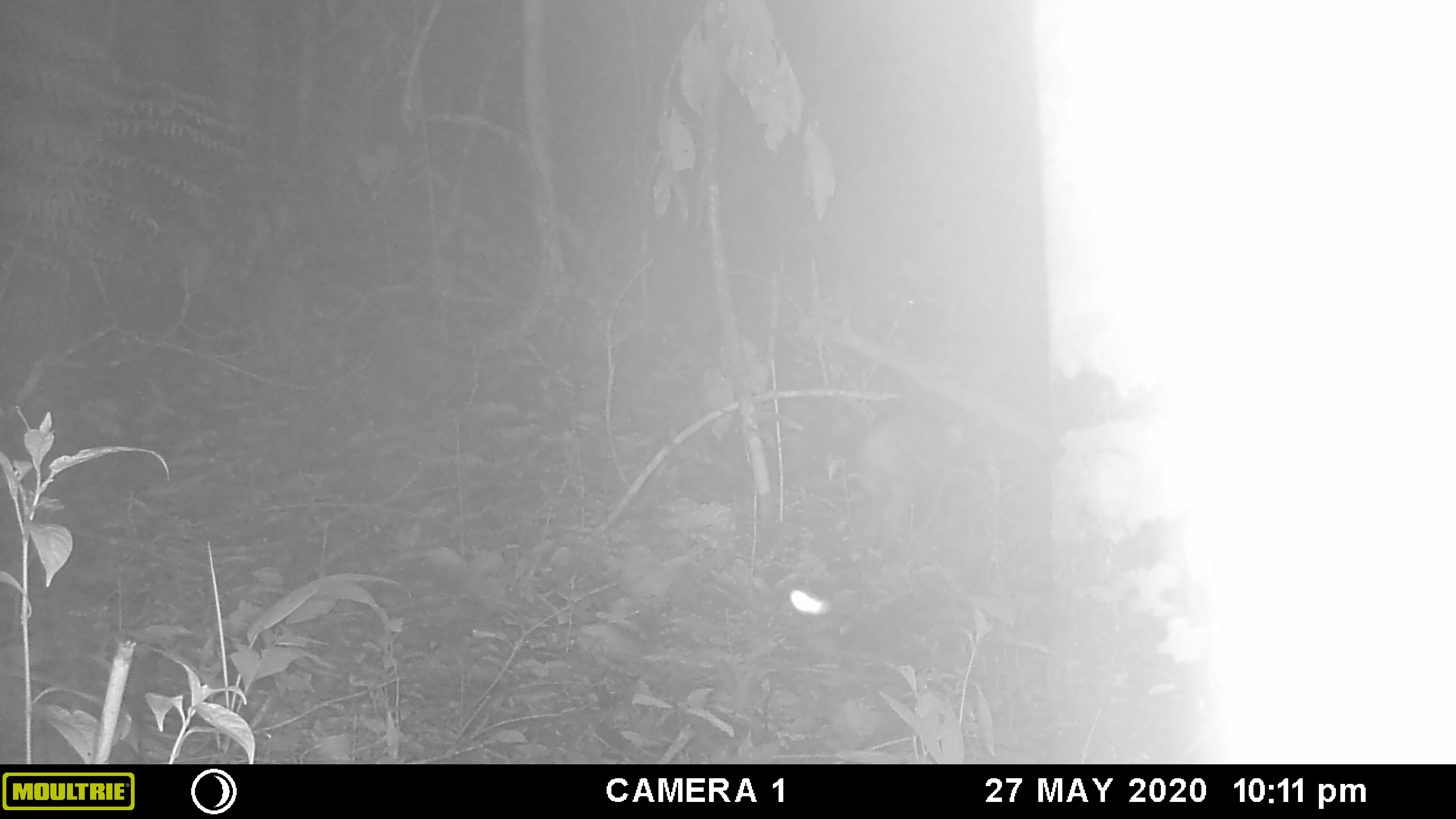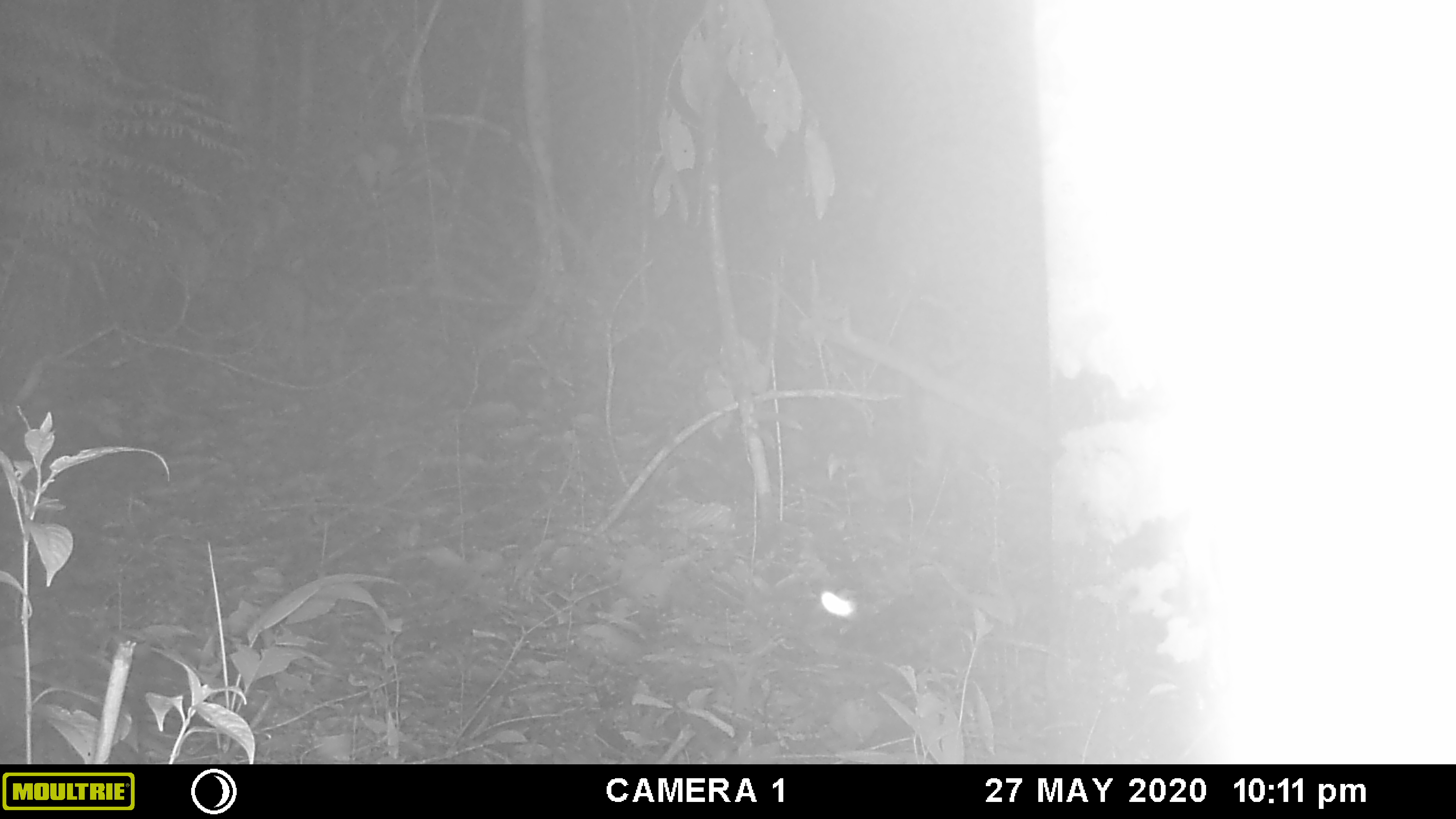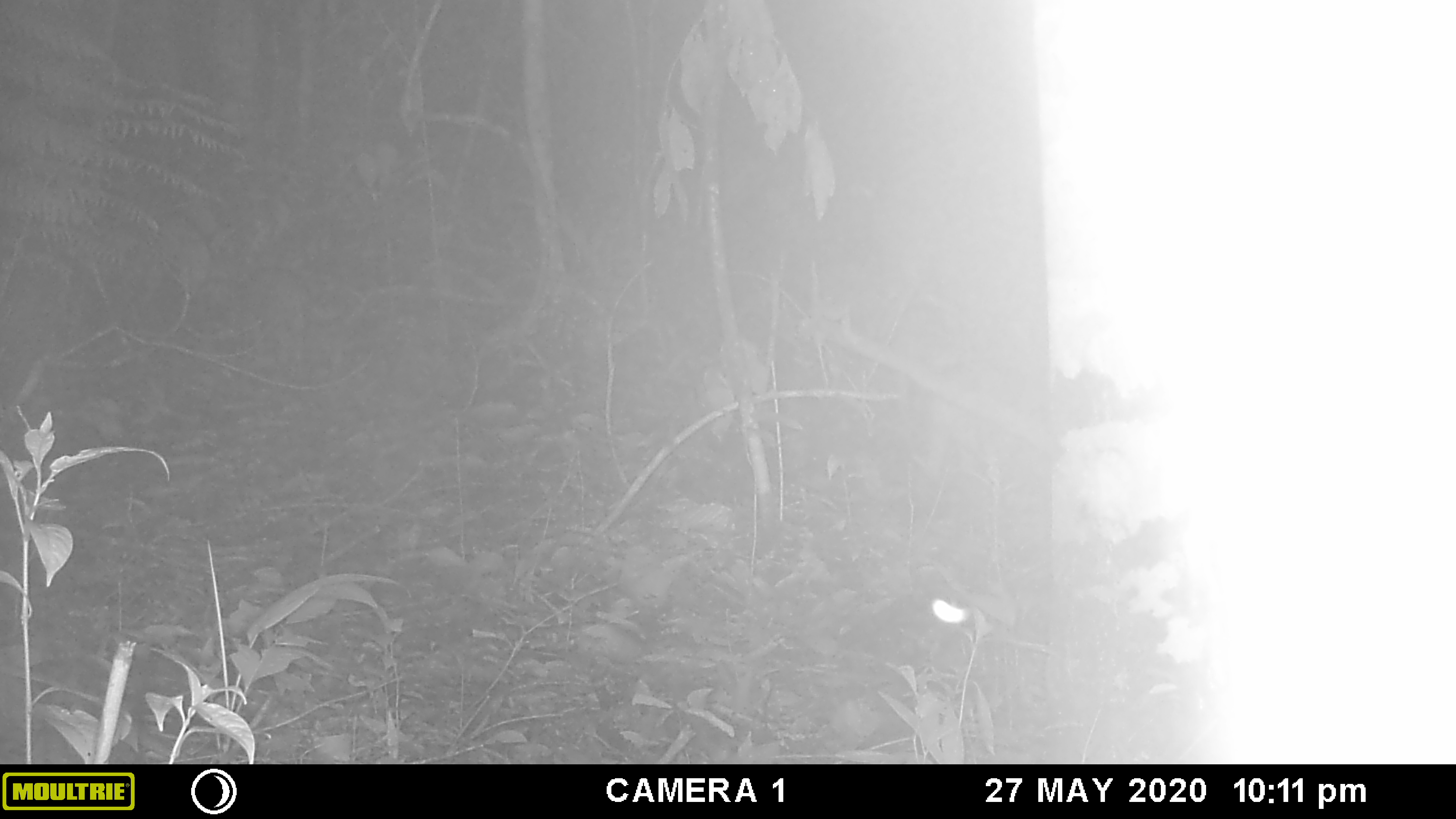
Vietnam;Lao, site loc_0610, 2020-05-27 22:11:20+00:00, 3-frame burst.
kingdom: Animalia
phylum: Chordata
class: Mammalia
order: Artiodactyla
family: Suidae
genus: Sus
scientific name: Sus scrofa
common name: eurasian wild pig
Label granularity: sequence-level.